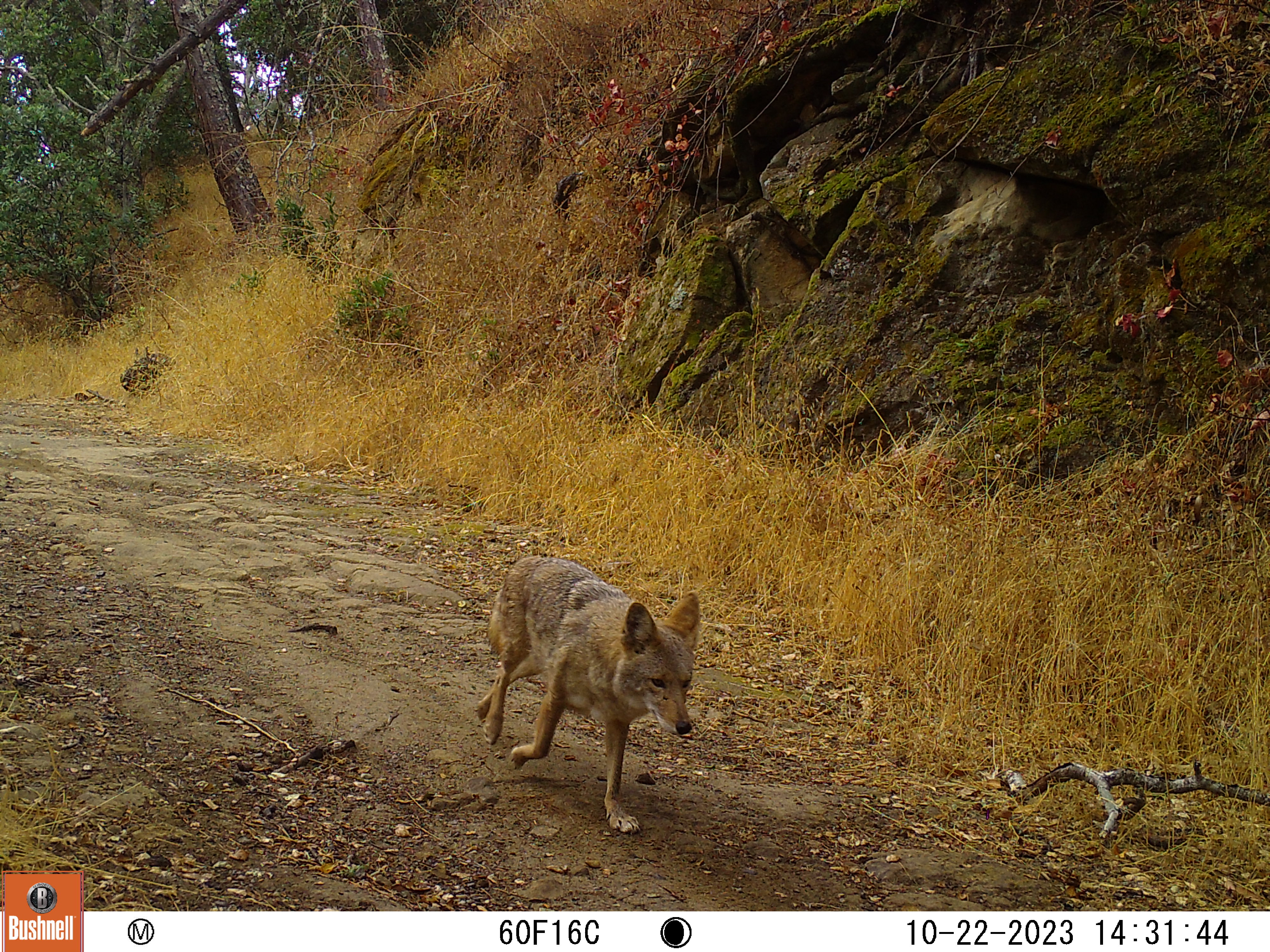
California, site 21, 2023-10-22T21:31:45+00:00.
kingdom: Animalia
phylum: Chordata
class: Mammalia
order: Carnivora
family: Canidae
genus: Canis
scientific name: Canis latrans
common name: coyote